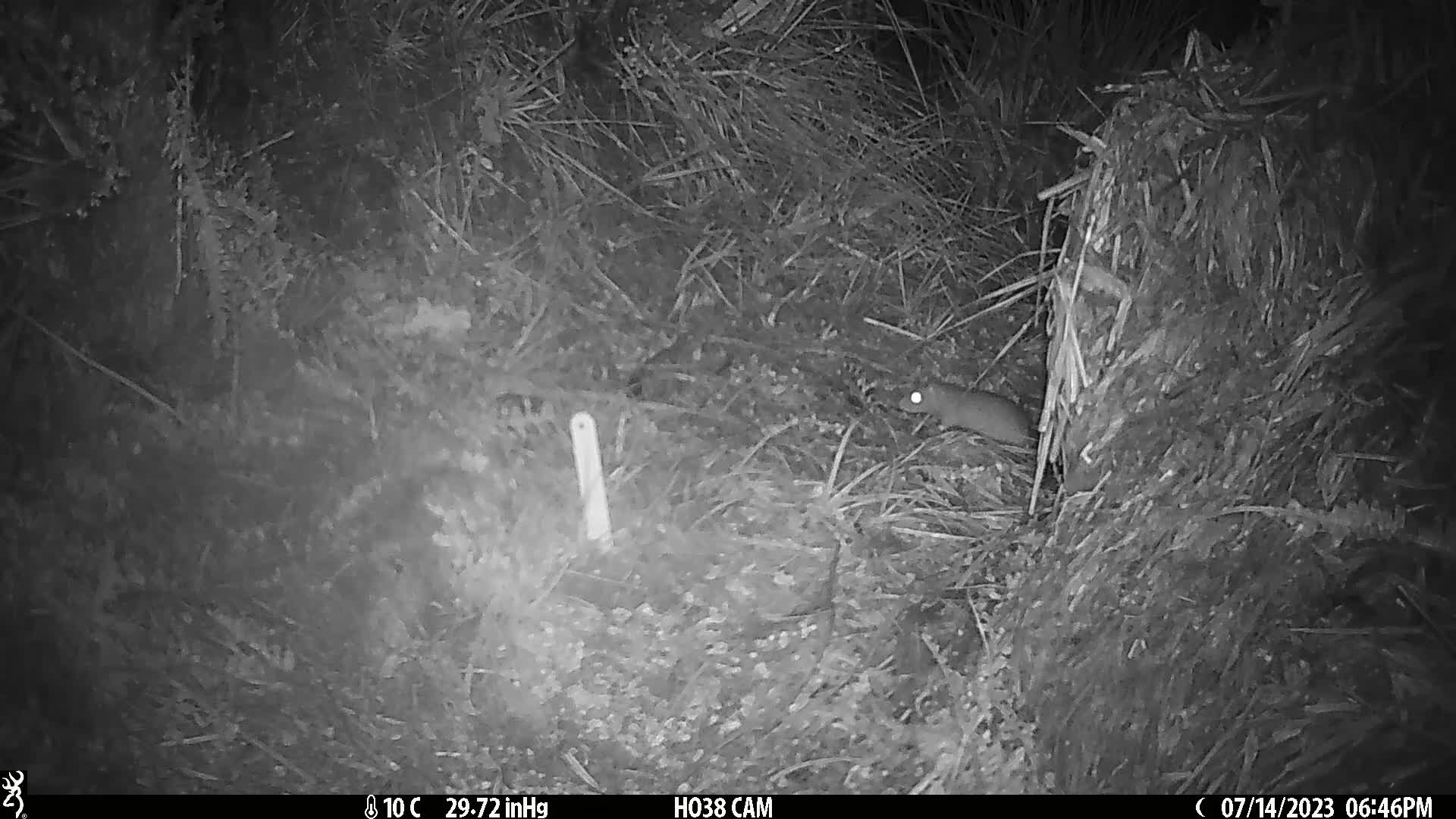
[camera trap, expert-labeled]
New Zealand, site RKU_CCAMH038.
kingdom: Animalia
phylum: Chordata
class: Mammalia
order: Rodentia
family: Muridae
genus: Rattus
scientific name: Rattus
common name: rat